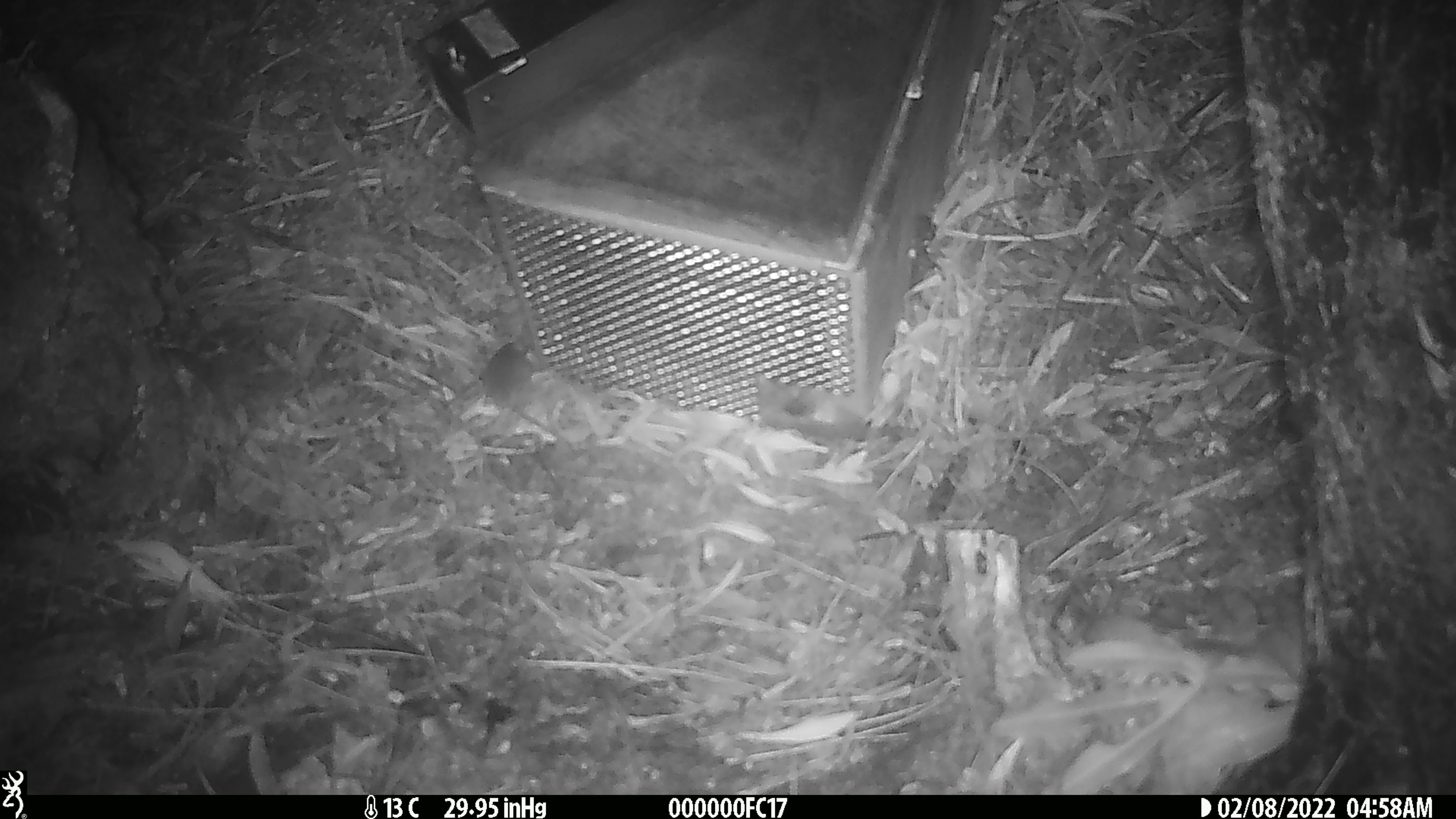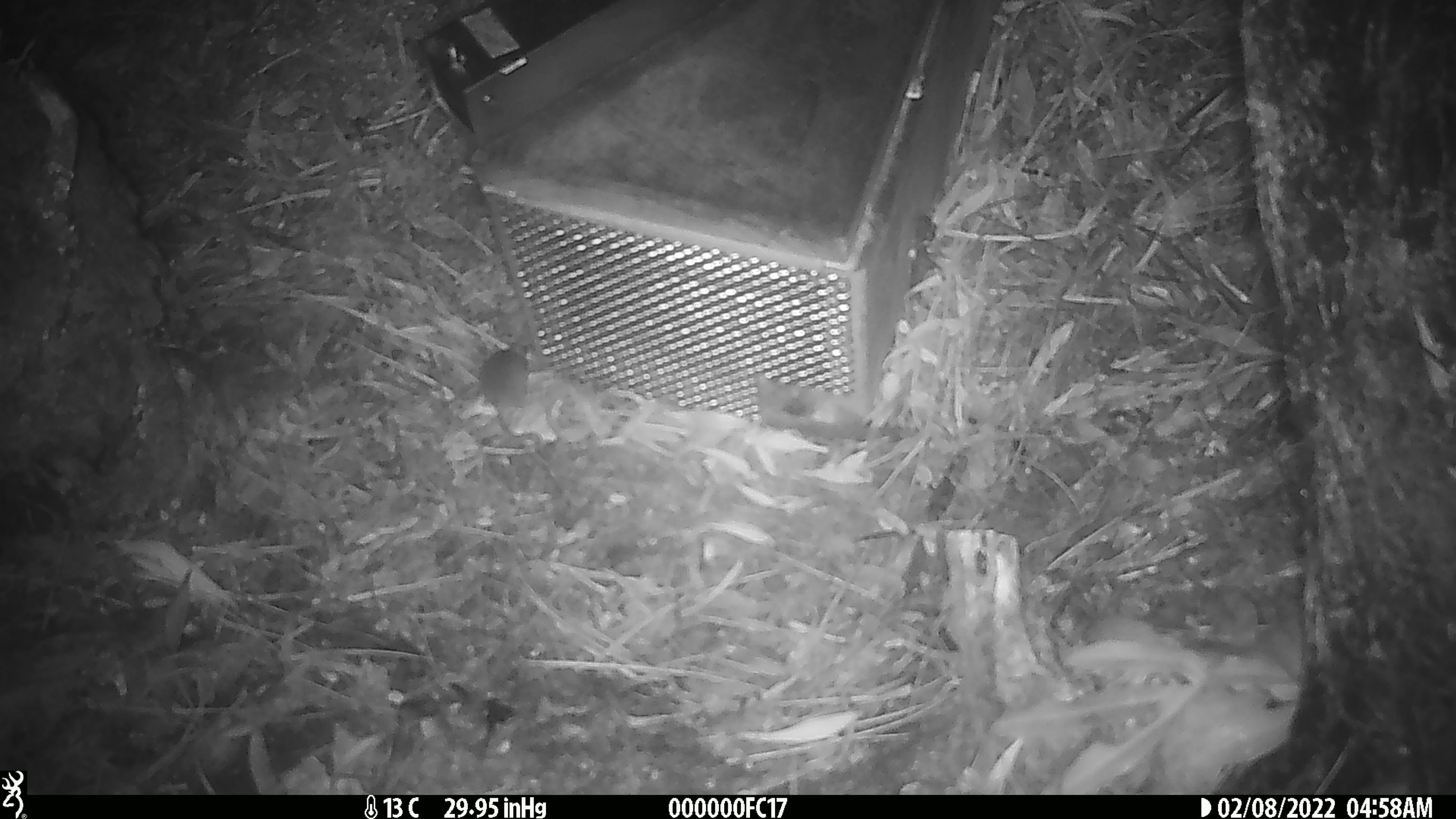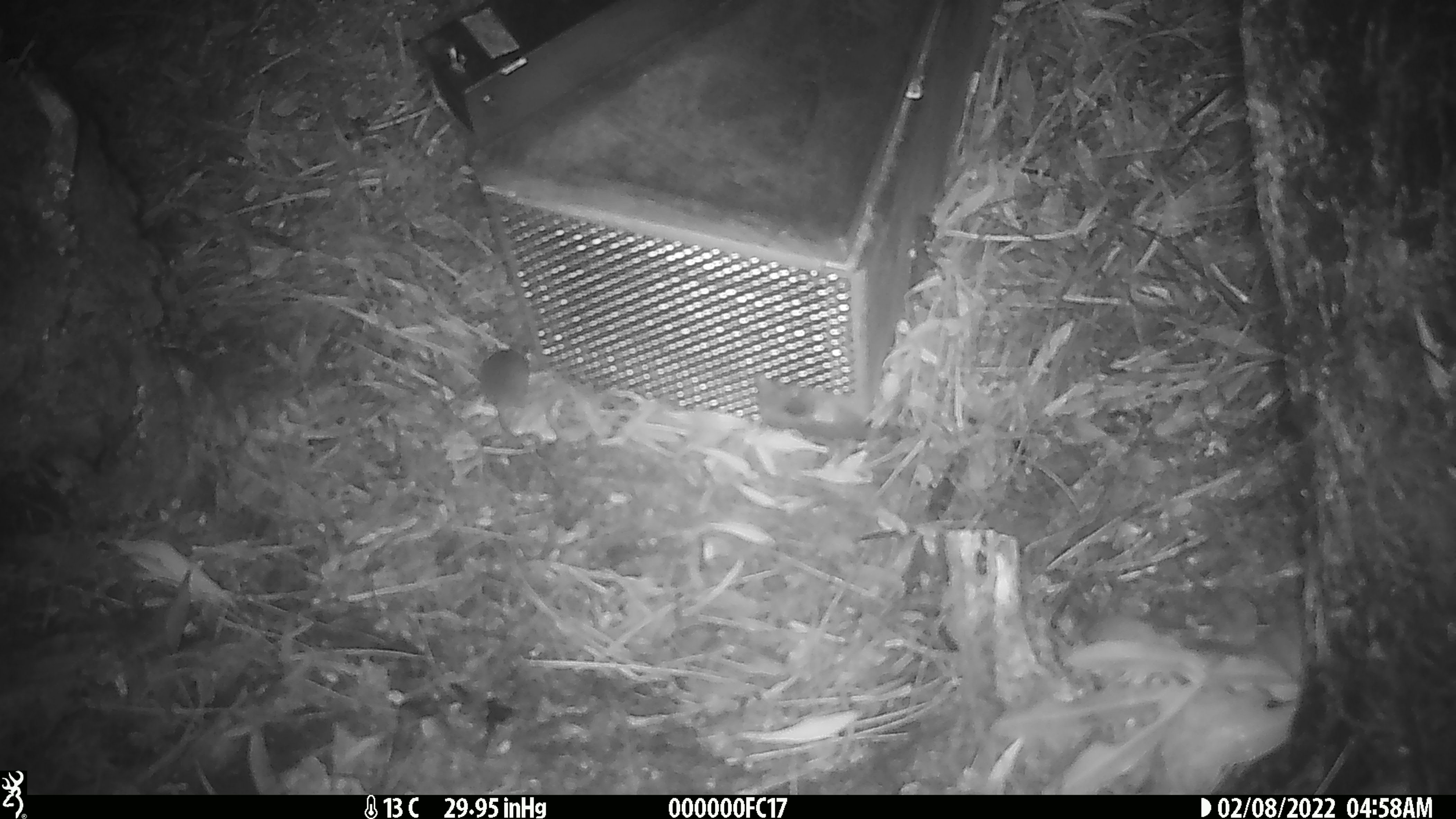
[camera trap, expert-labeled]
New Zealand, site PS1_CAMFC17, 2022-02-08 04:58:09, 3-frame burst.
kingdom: Animalia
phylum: Chordata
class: Mammalia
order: Rodentia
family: Muridae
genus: Mus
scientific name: Mus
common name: mouse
Mouse (Mus).